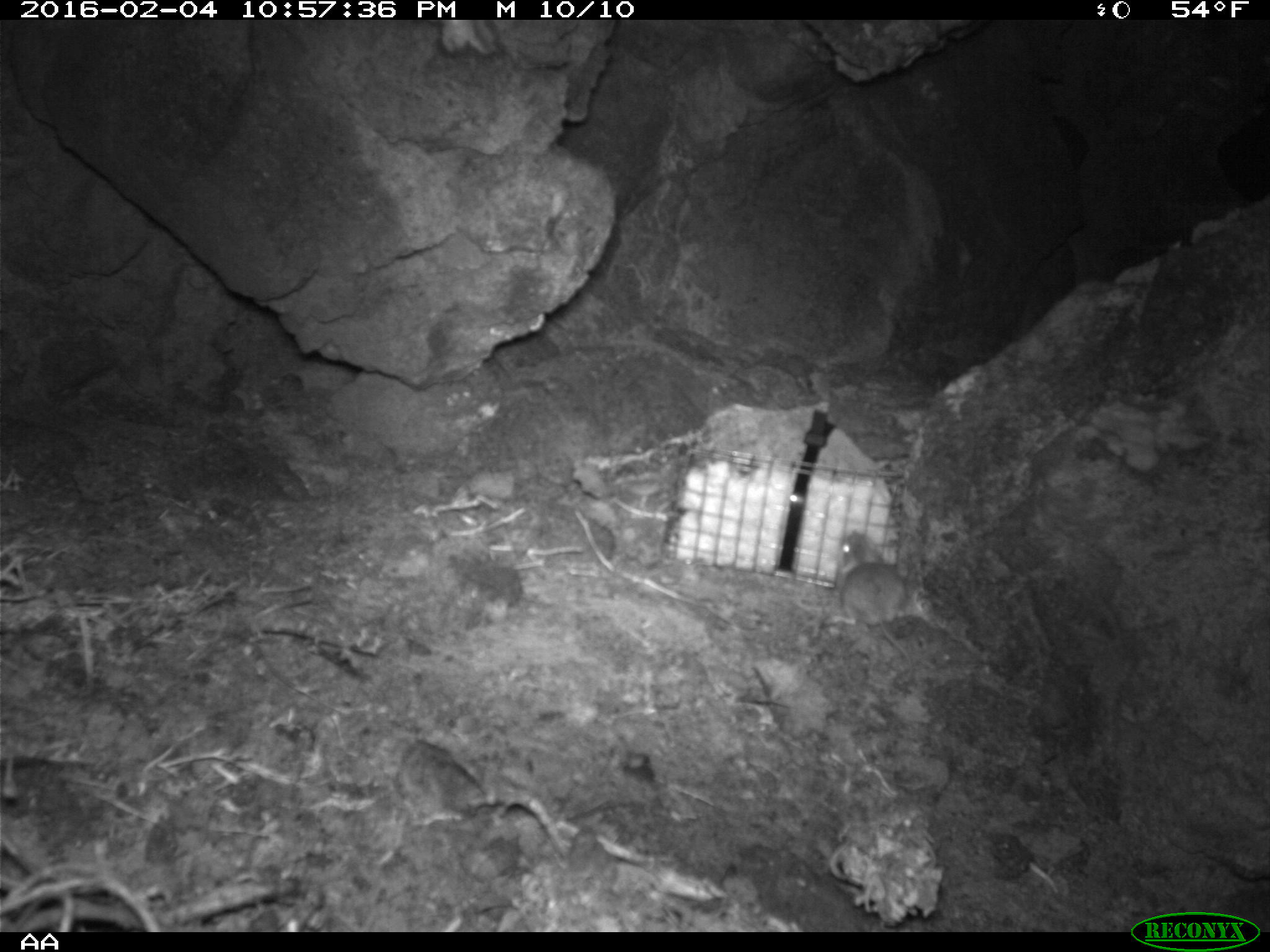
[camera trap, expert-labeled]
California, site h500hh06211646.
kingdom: Animalia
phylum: Chordata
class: Mammalia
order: Rodentia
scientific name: Rodentia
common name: rodent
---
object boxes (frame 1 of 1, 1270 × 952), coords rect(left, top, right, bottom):
rodent: rect(822, 531, 926, 674)